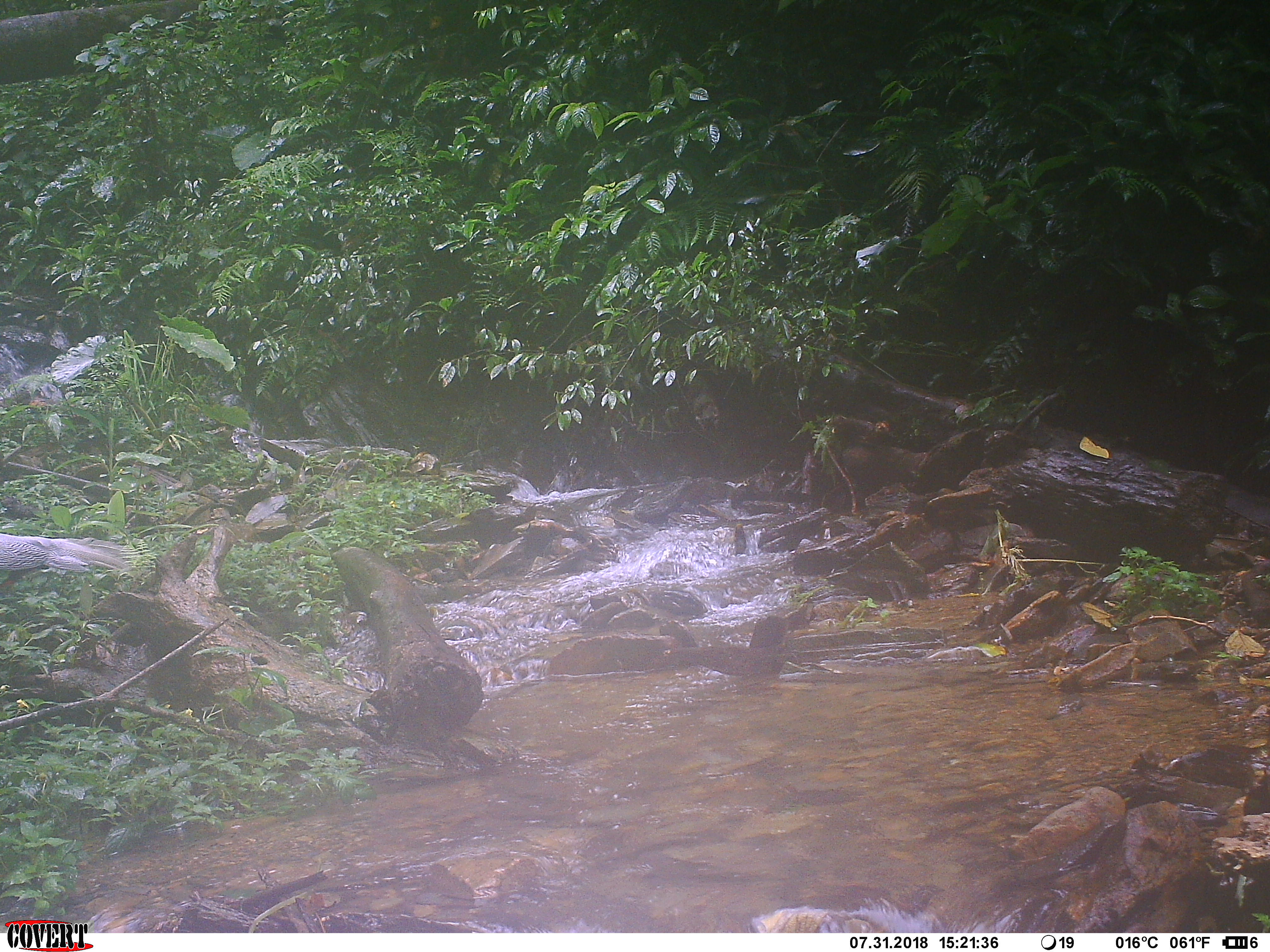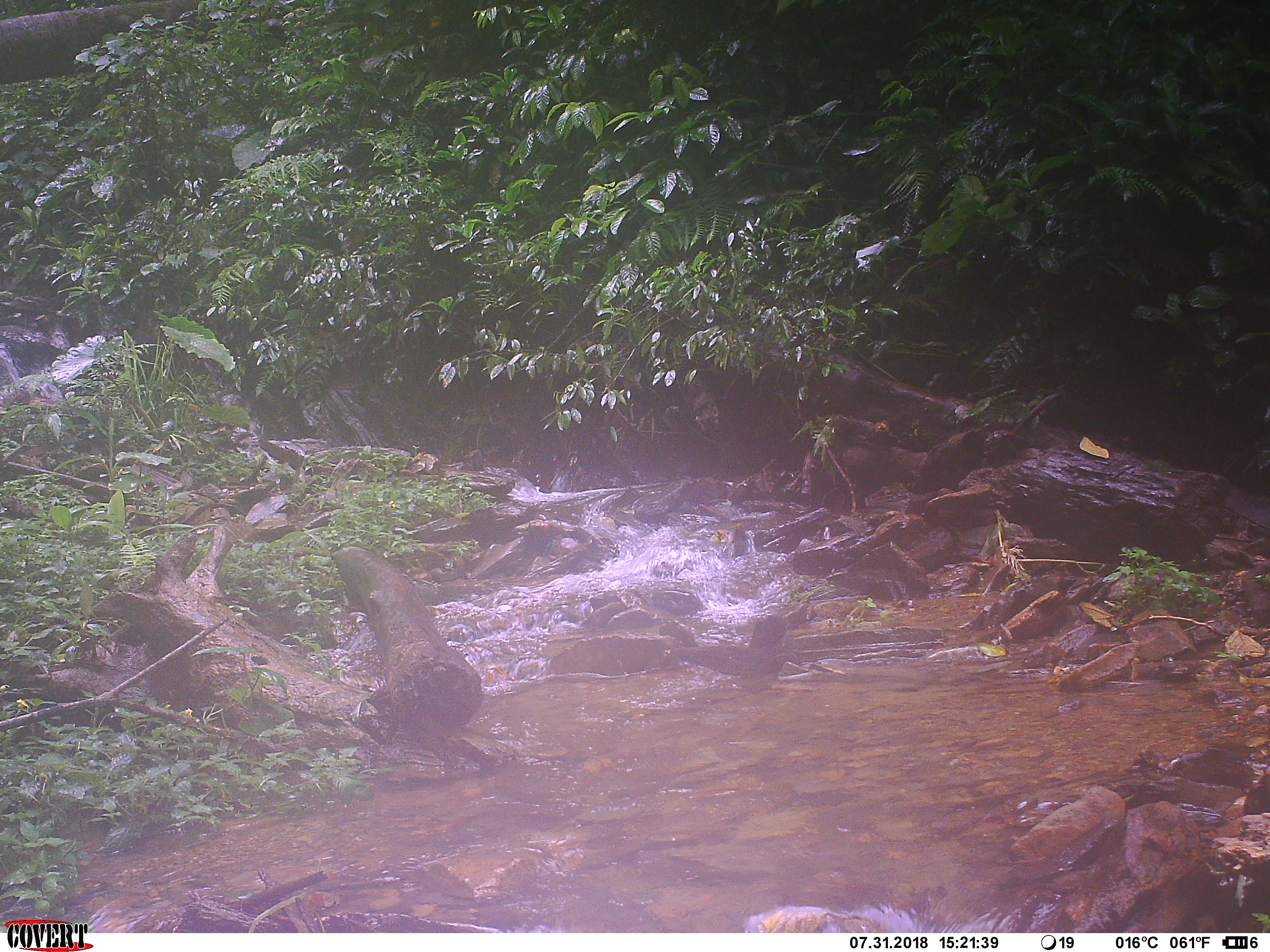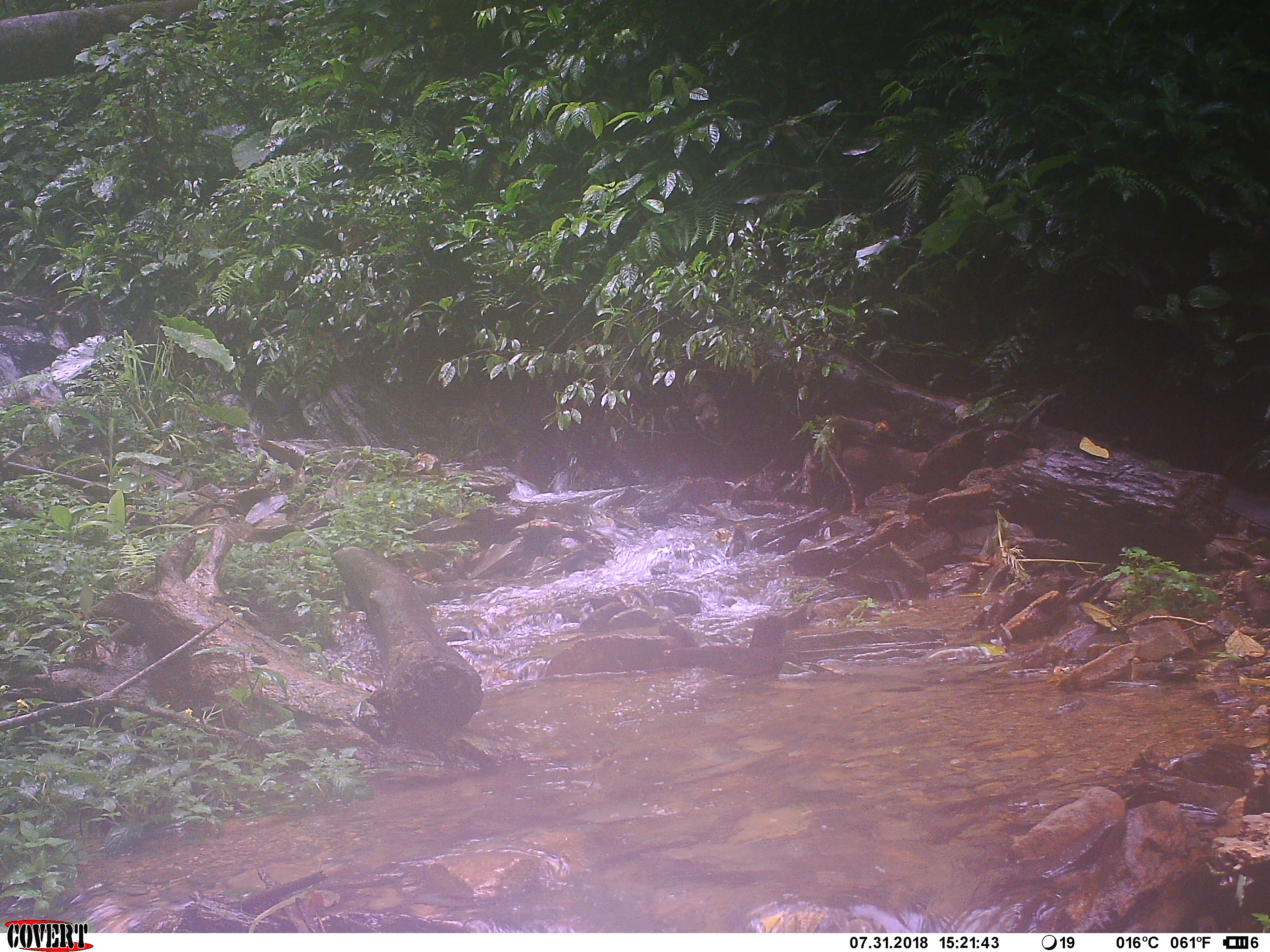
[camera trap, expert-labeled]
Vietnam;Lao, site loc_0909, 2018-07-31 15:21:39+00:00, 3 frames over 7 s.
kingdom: Animalia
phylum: Chordata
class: Aves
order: Galliformes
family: Phasianidae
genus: Lophura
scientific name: Lophura nycthemera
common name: silver pheasant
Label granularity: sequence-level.